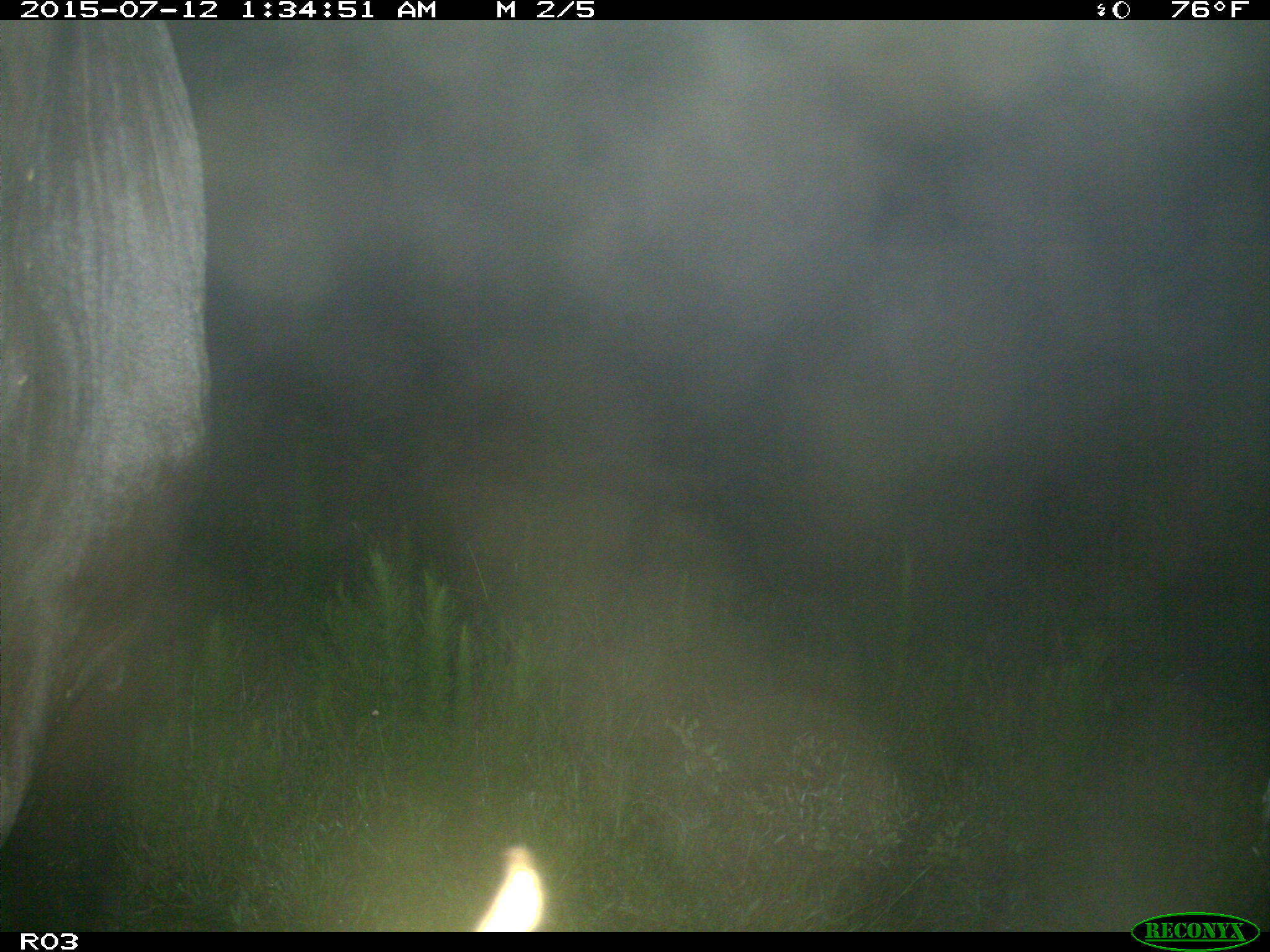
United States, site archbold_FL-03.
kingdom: Animalia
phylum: Chordata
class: Mammalia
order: Artiodactyla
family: Bovidae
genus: Bos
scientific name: Bos taurus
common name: domestic cow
Bos taurus (domestic cow).